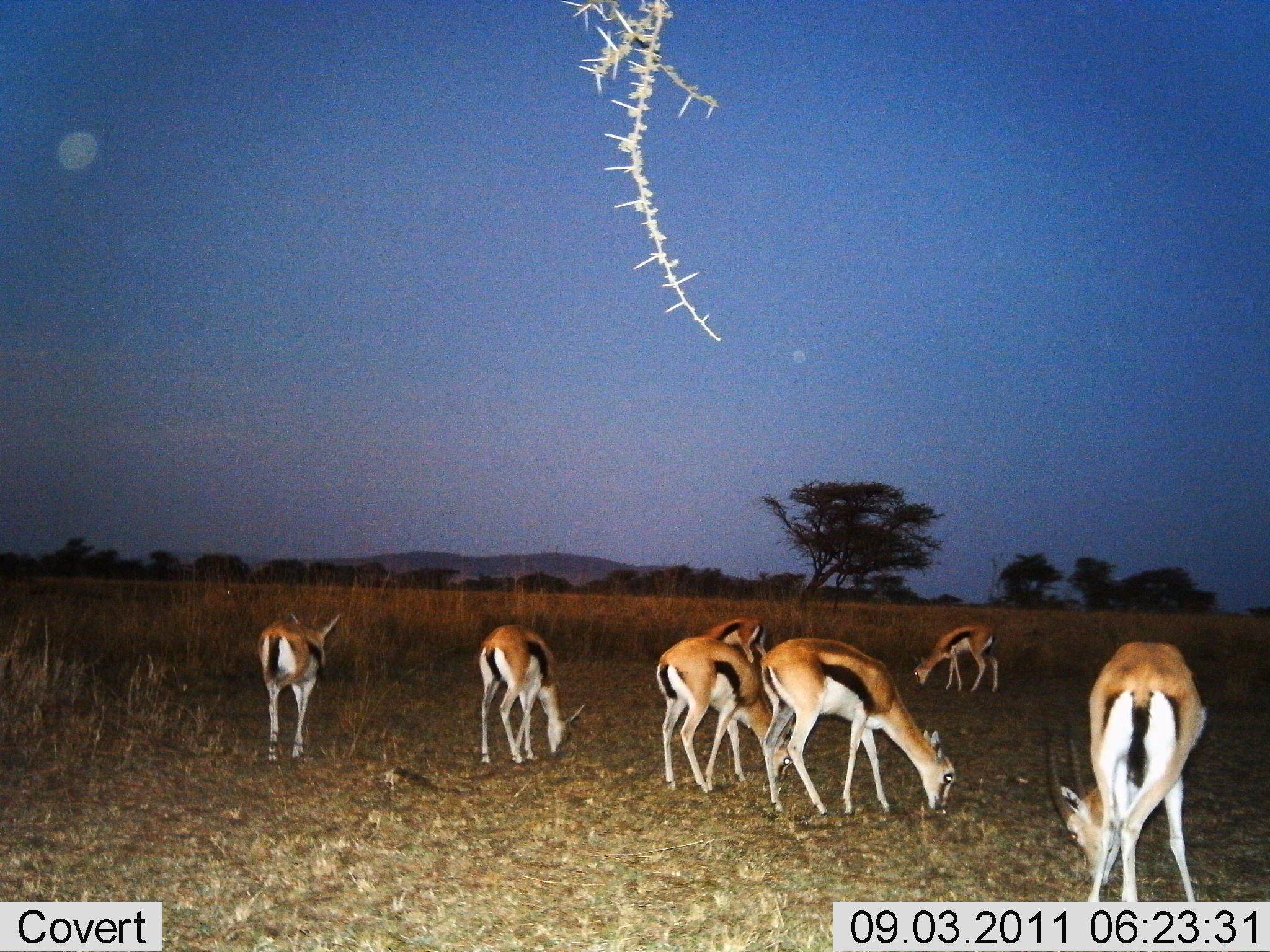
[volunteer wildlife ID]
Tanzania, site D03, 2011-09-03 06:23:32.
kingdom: Animalia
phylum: Chordata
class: Mammalia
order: Artiodactyla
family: Bovidae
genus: Eudorcas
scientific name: Eudorcas thomsonii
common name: thomson's gazelle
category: gazellethomsons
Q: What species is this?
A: Gazellethomsons (thomson's gazelle) (Eudorcas thomsonii).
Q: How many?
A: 7.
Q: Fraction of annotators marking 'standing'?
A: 47%.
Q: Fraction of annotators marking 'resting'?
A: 0%.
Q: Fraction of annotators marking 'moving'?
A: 7%.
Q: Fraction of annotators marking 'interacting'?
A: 0%.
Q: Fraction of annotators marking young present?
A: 0%.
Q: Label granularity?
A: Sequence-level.